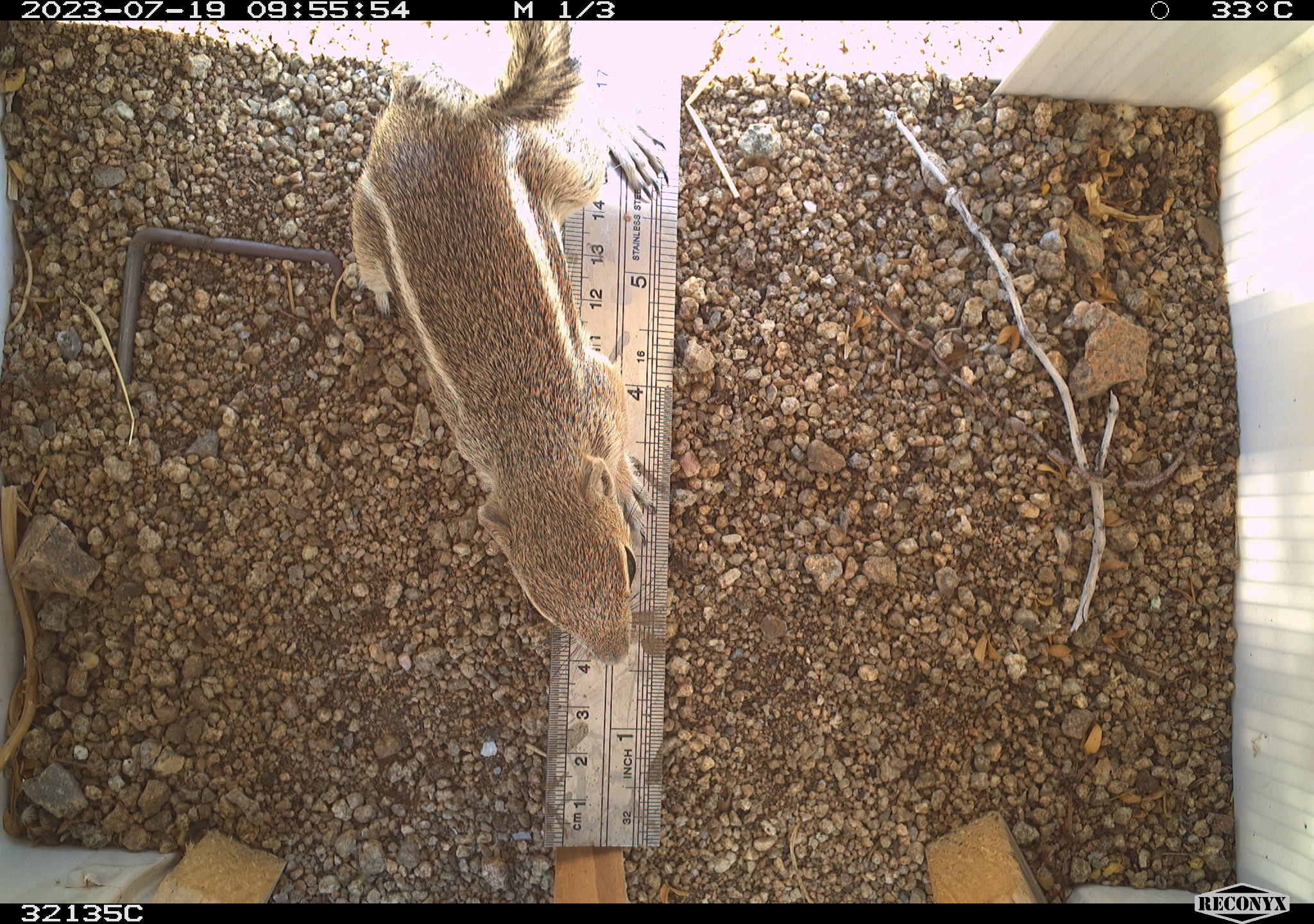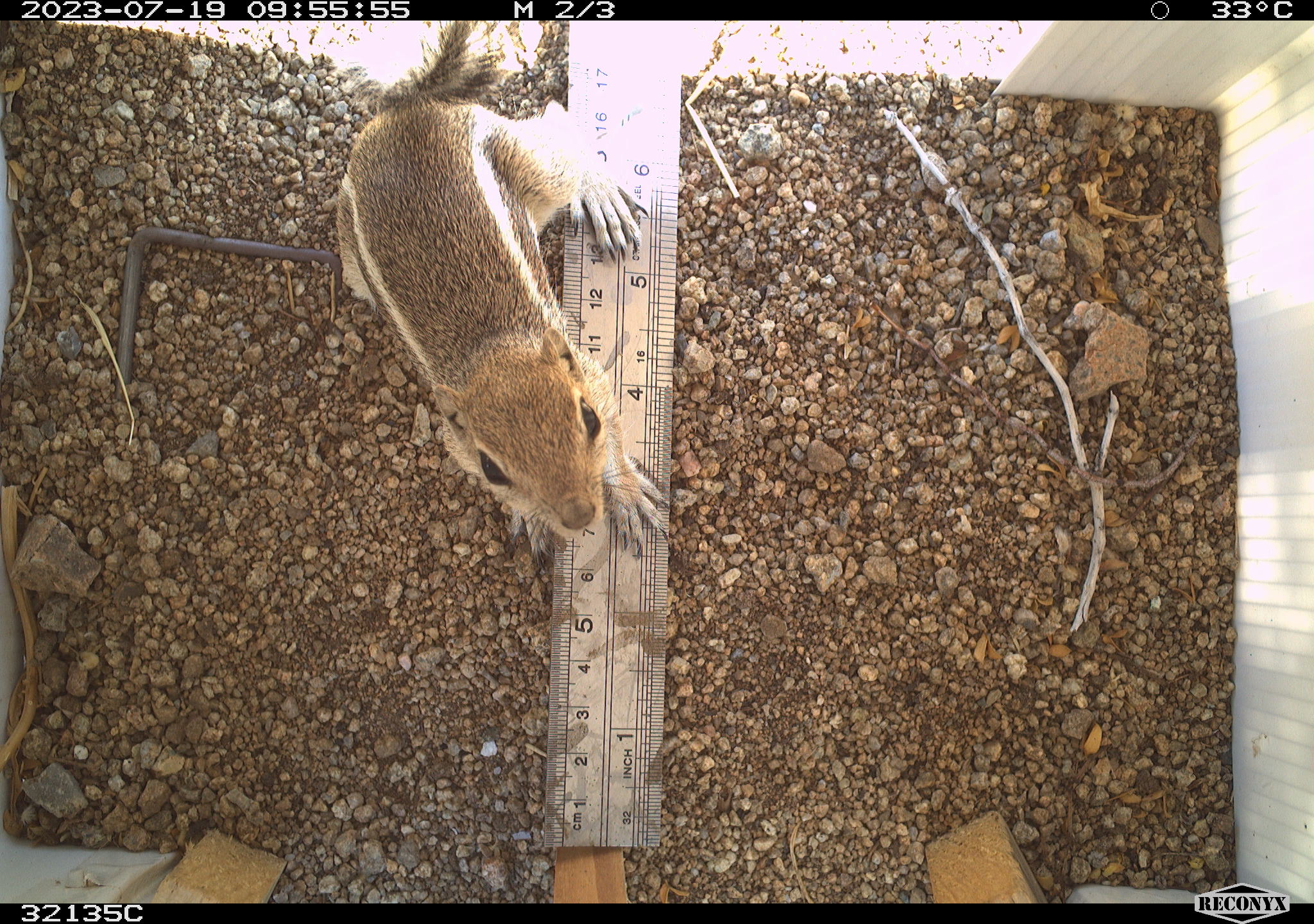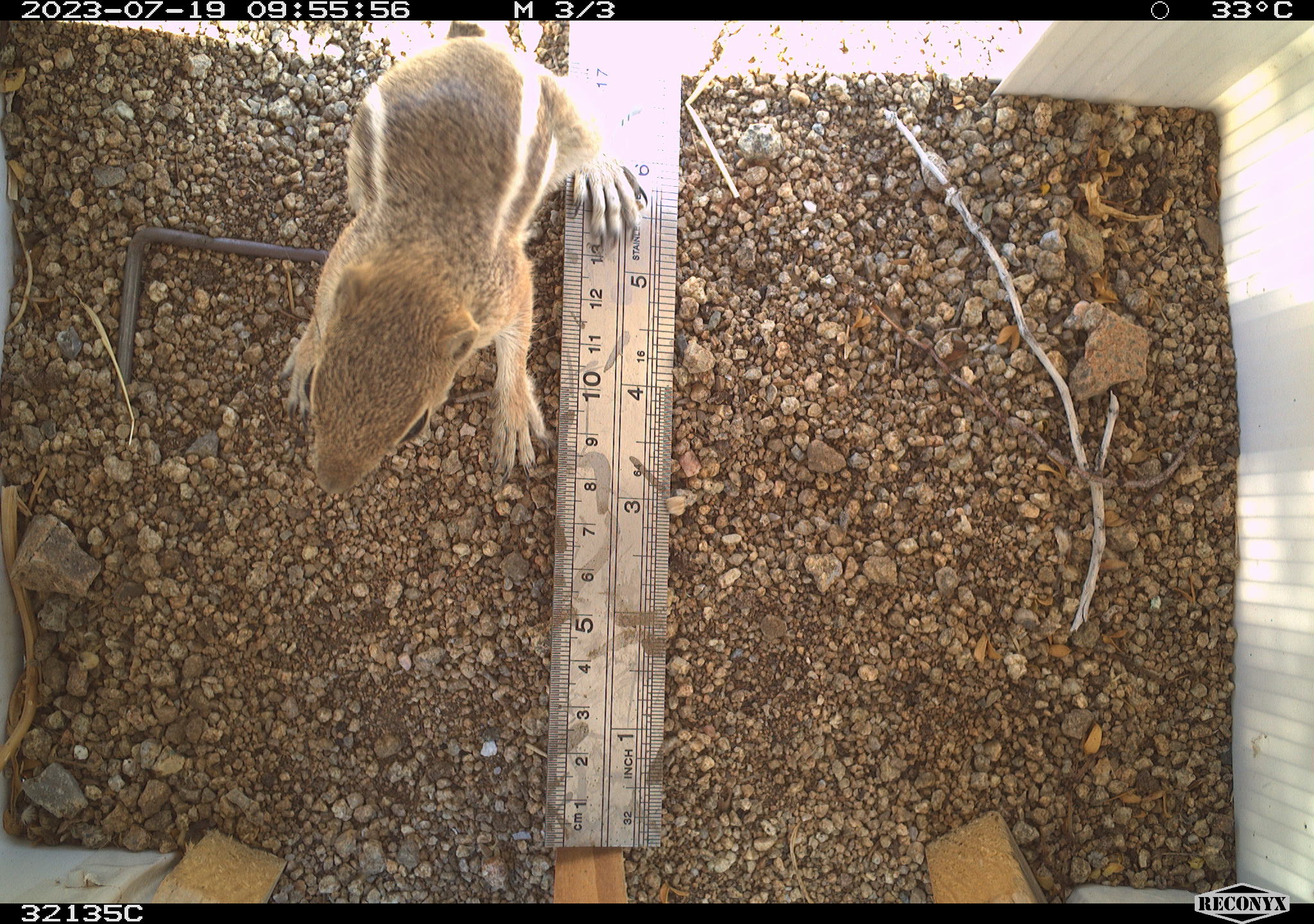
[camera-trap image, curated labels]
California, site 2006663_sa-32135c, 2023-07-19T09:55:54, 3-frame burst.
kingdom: Animalia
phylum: Chordata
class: Mammalia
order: Rodentia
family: Sciuridae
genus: Ammospermophilus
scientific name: Ammospermophilus leucurus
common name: white-tailed antelope squirrel